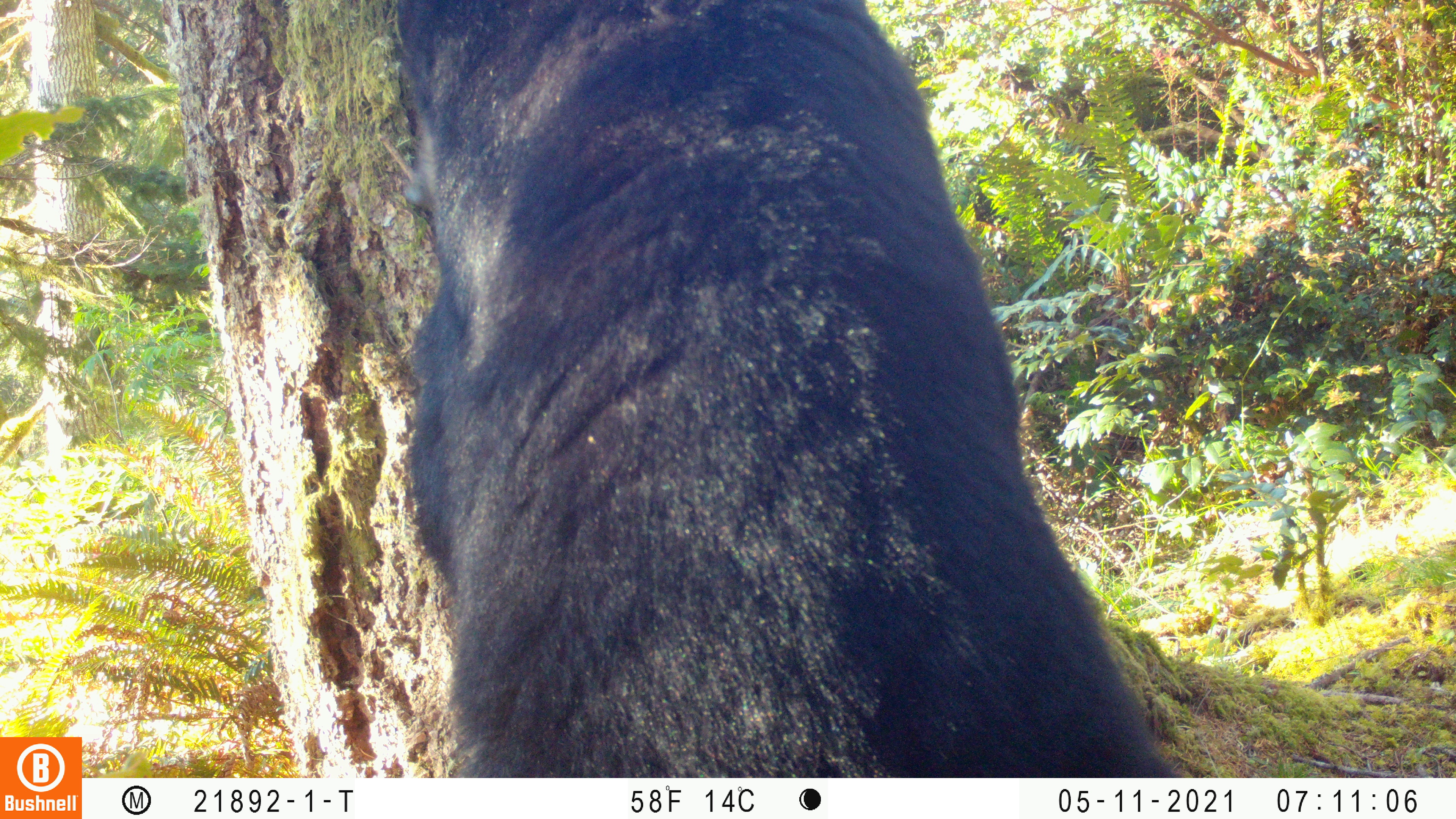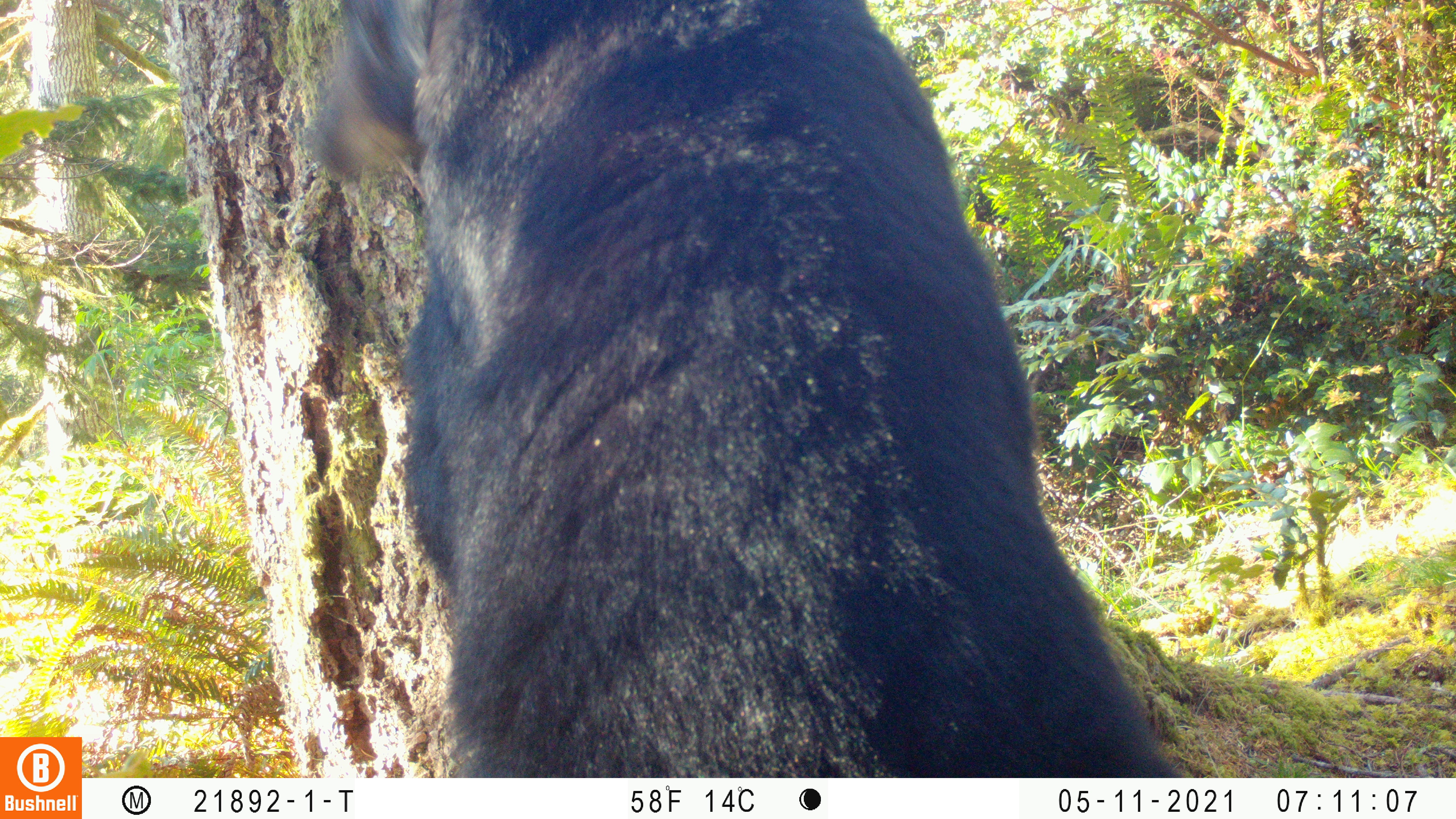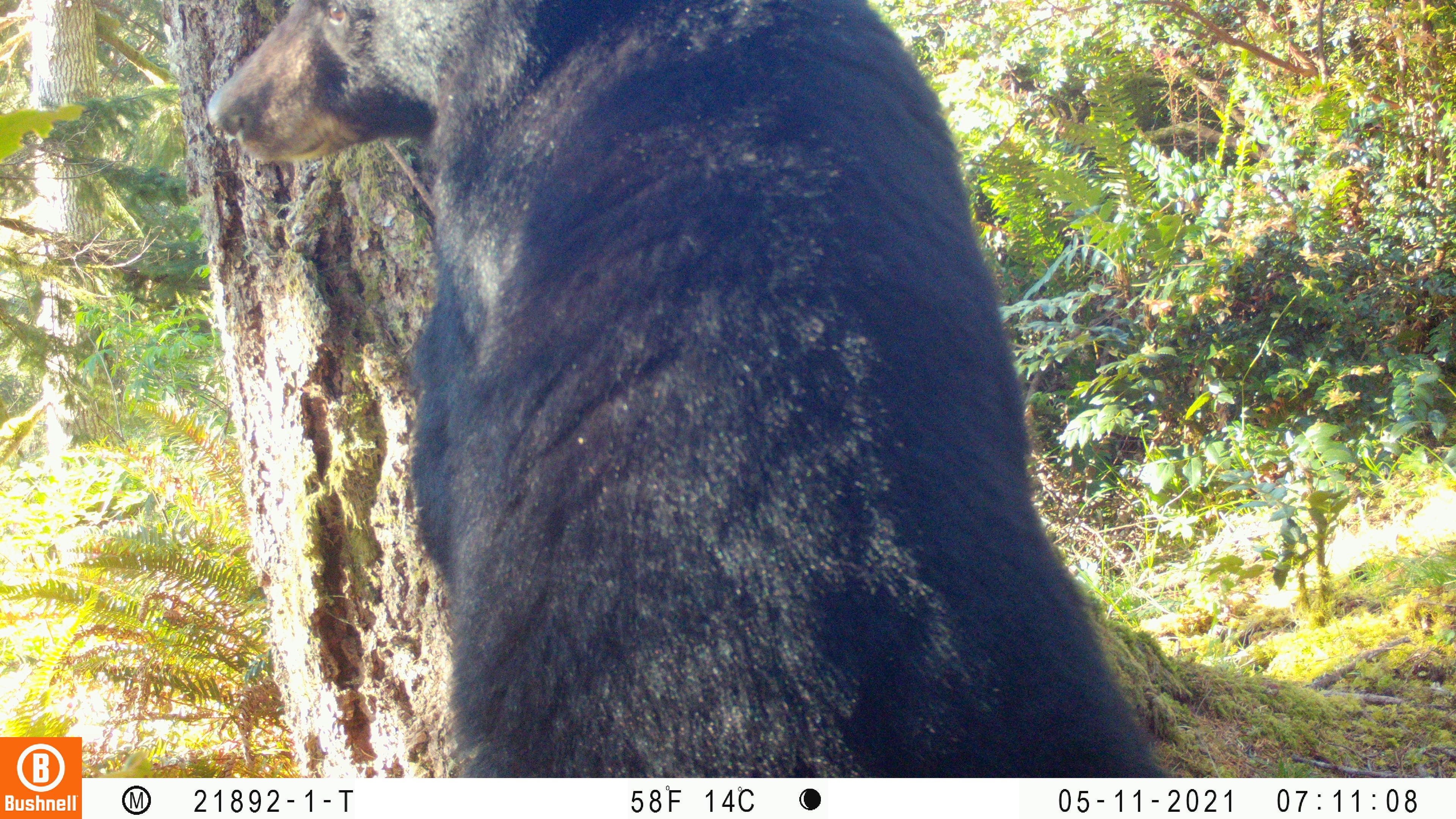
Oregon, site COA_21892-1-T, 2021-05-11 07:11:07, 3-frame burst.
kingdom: Animalia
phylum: Chordata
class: Mammalia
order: Carnivora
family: Ursidae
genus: Ursus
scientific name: Ursus americanus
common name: american black bear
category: black bear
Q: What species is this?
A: Black bear (american black bear) (Ursus americanus).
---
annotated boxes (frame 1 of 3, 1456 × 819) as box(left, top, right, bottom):
black bear: box(352, 0, 1217, 777)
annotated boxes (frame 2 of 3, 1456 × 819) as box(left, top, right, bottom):
black bear: box(274, 0, 1211, 776)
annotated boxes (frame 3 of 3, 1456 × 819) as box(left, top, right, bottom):
black bear: box(192, 0, 1185, 777)